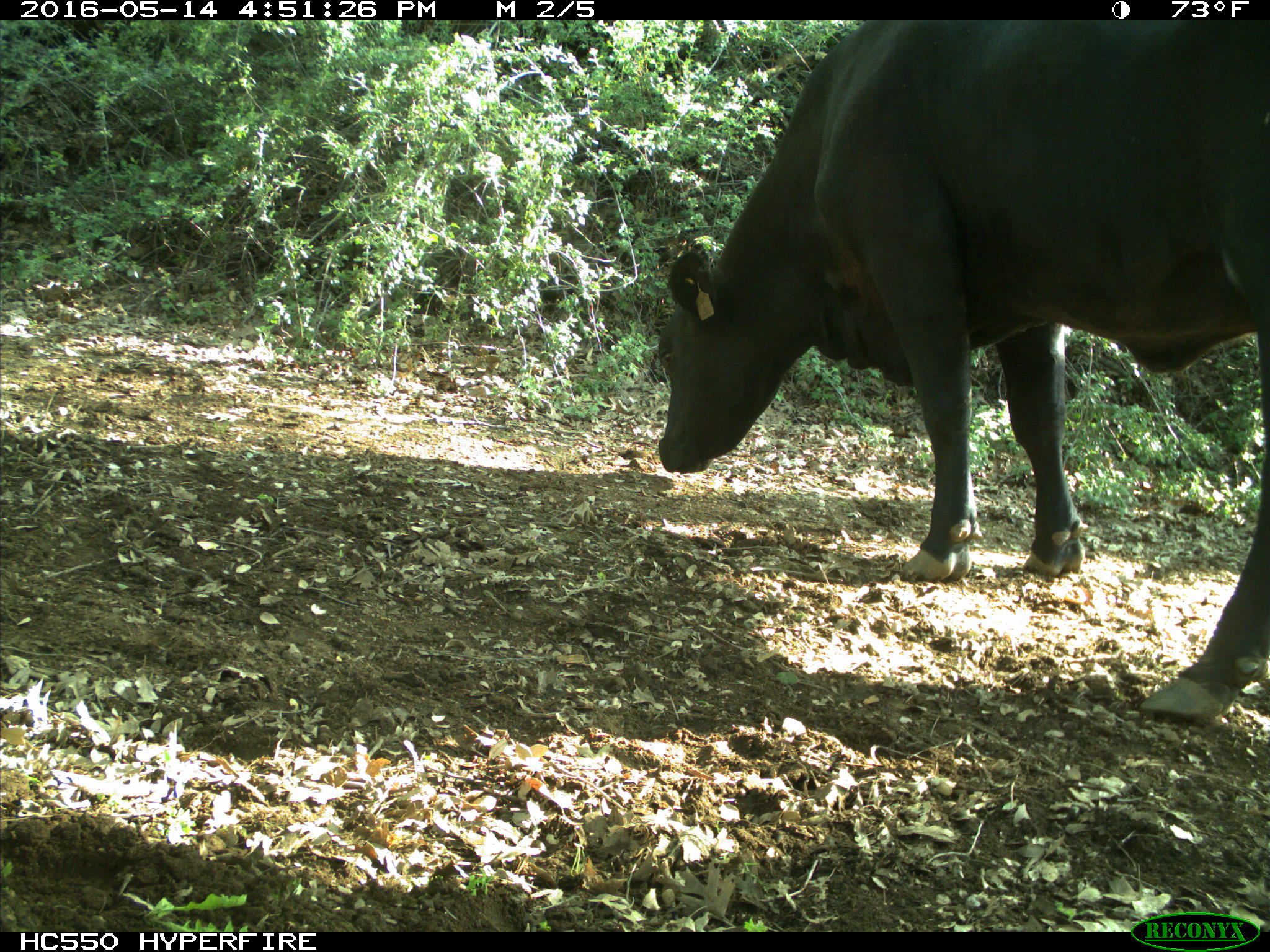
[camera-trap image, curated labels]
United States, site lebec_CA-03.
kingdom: Animalia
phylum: Chordata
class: Mammalia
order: Artiodactyla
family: Bovidae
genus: Bos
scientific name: Bos taurus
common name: domestic cow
Bos taurus (domestic cow).